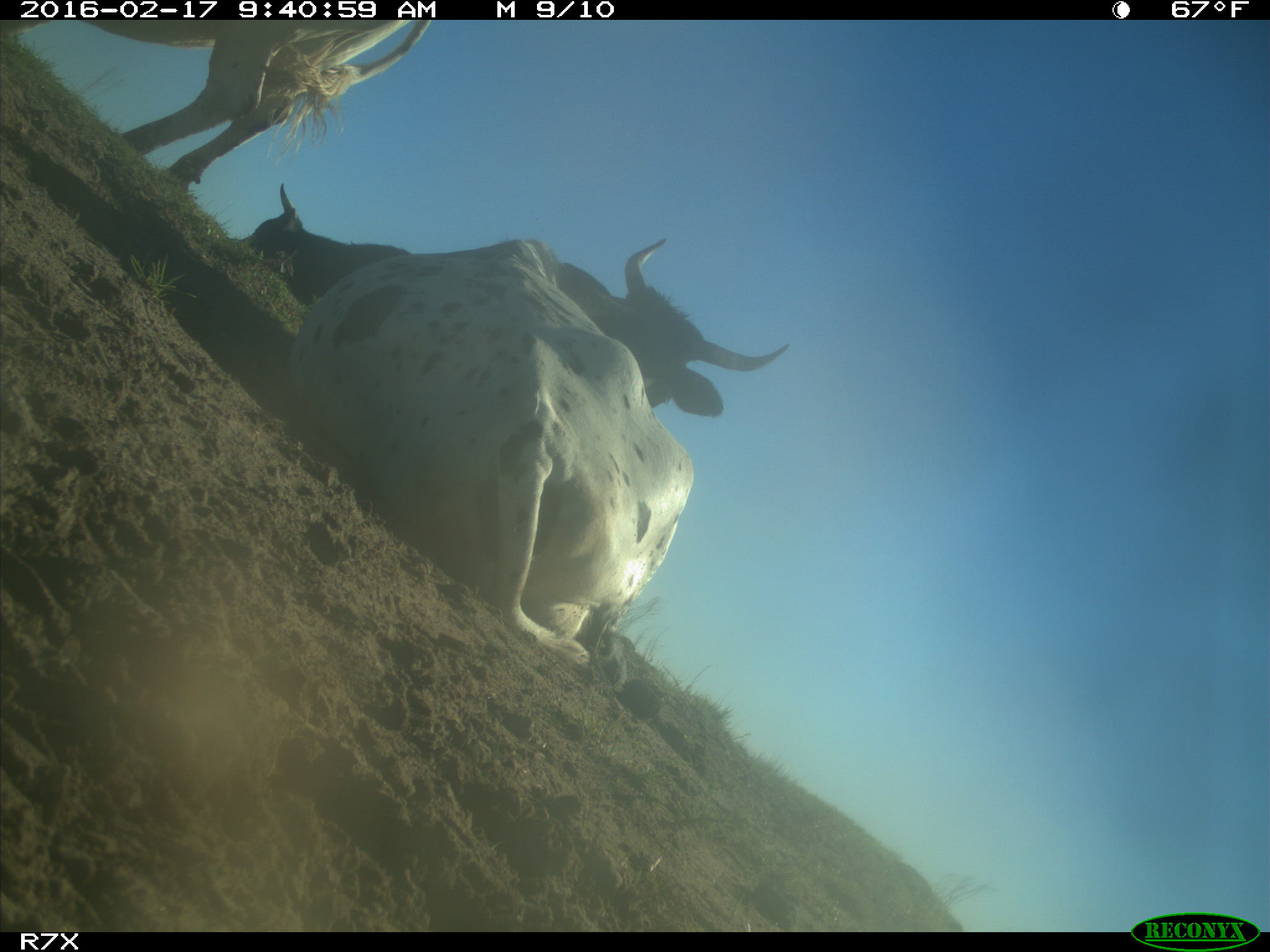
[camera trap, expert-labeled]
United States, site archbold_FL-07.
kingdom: Animalia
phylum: Chordata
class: Mammalia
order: Artiodactyla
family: Bovidae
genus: Bos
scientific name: Bos taurus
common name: domestic cow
Bos taurus (domestic cow).